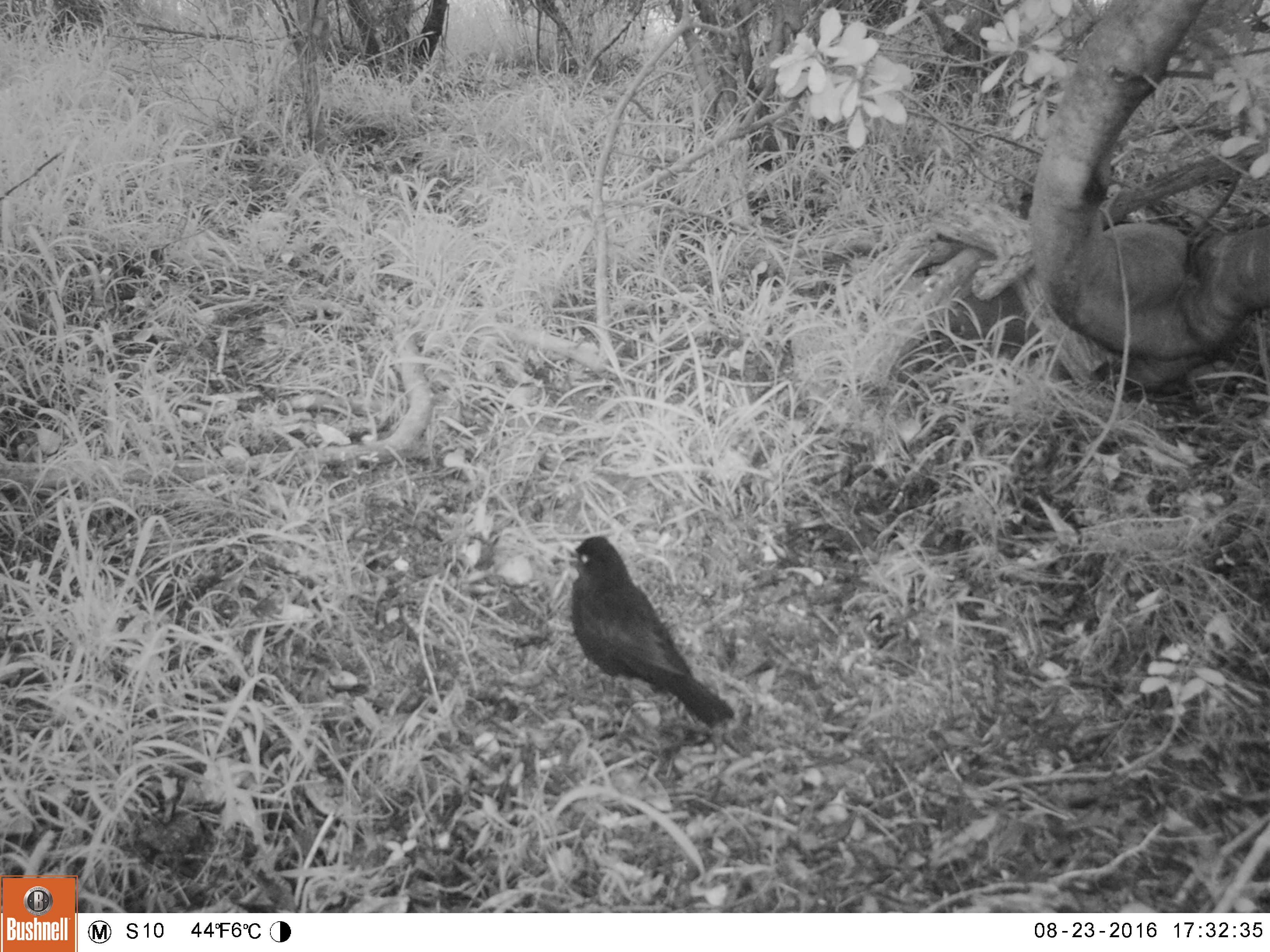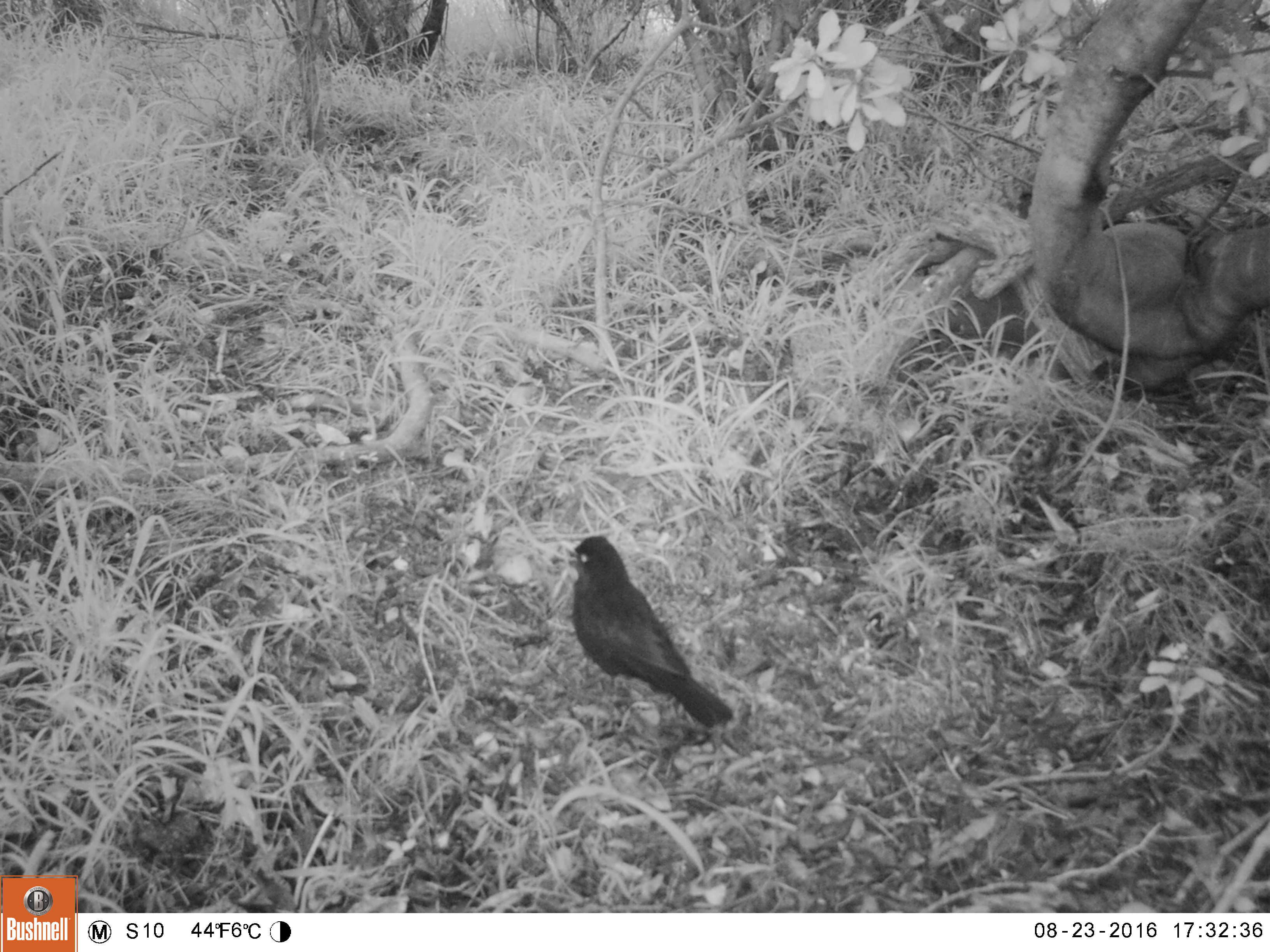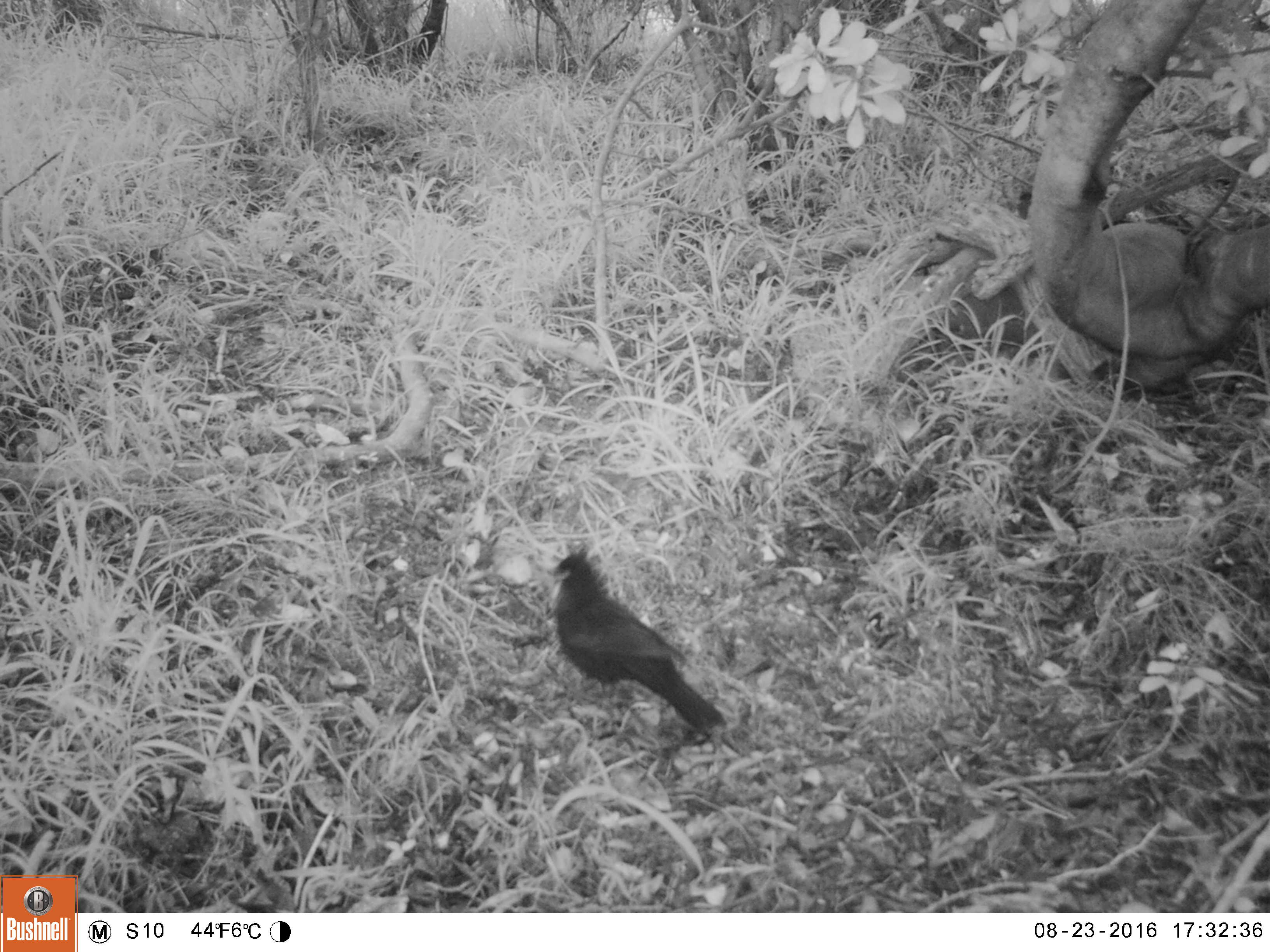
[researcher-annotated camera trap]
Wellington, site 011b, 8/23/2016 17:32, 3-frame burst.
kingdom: Animalia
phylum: Chordata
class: Aves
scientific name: Aves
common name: bird